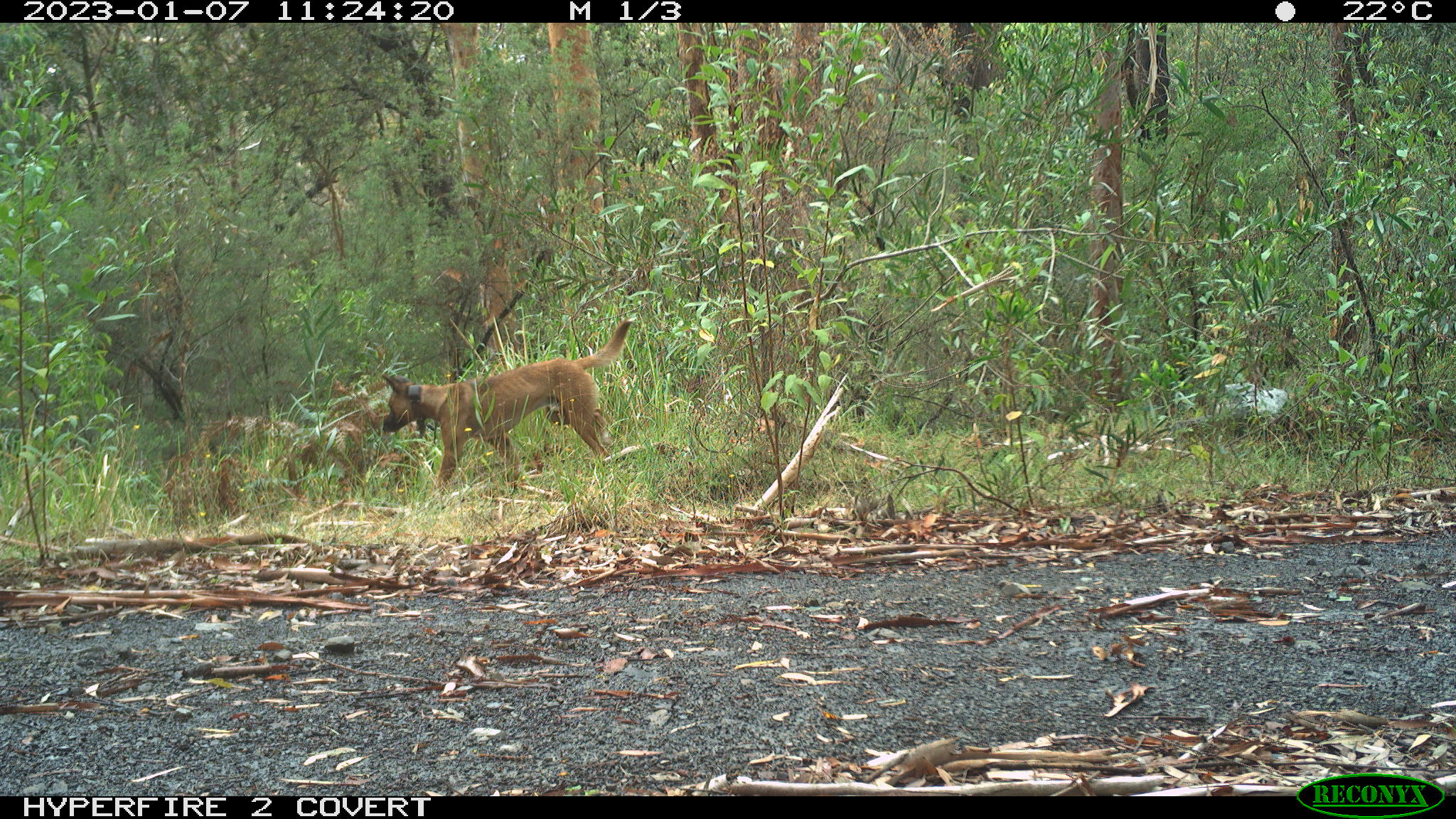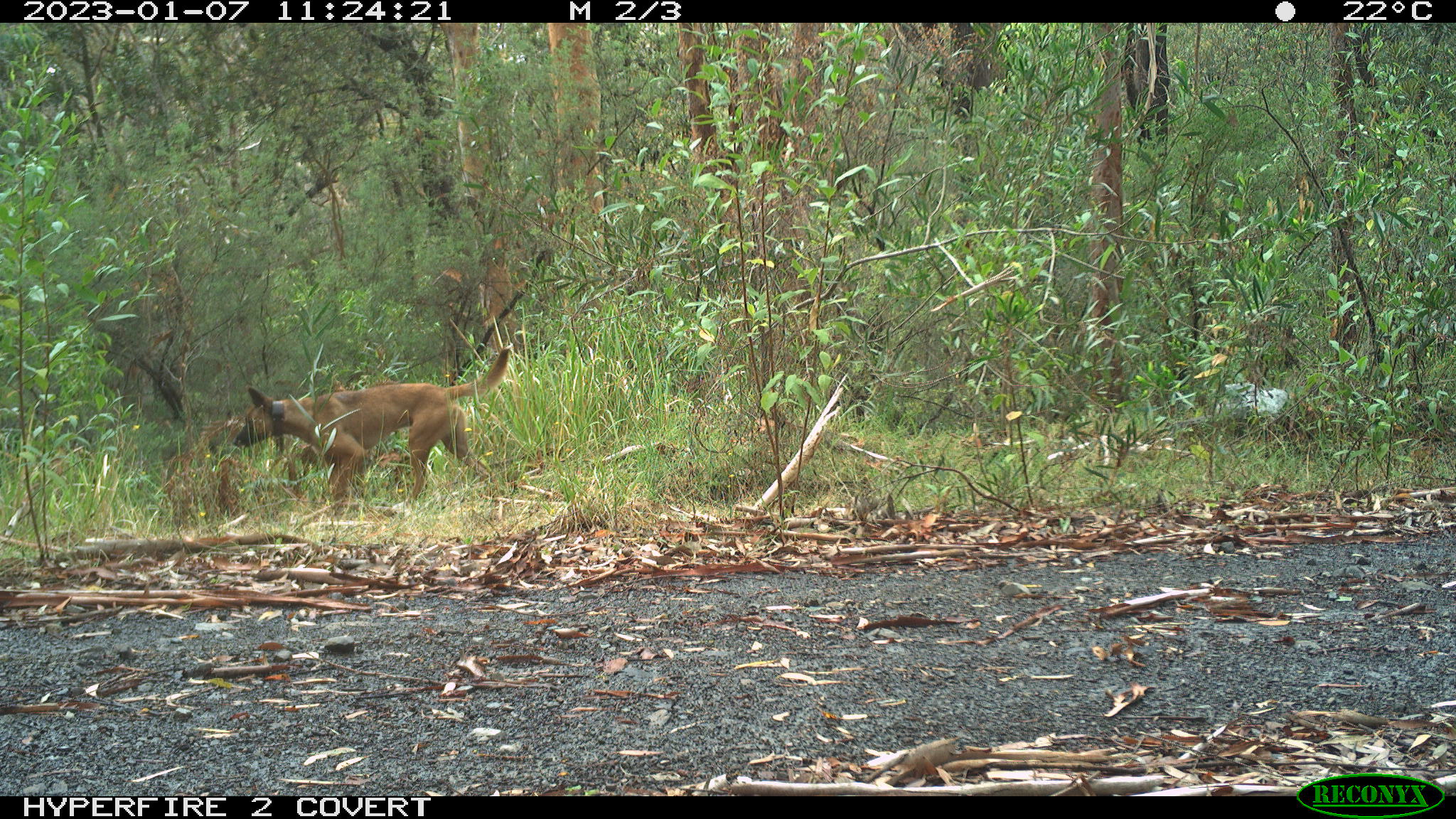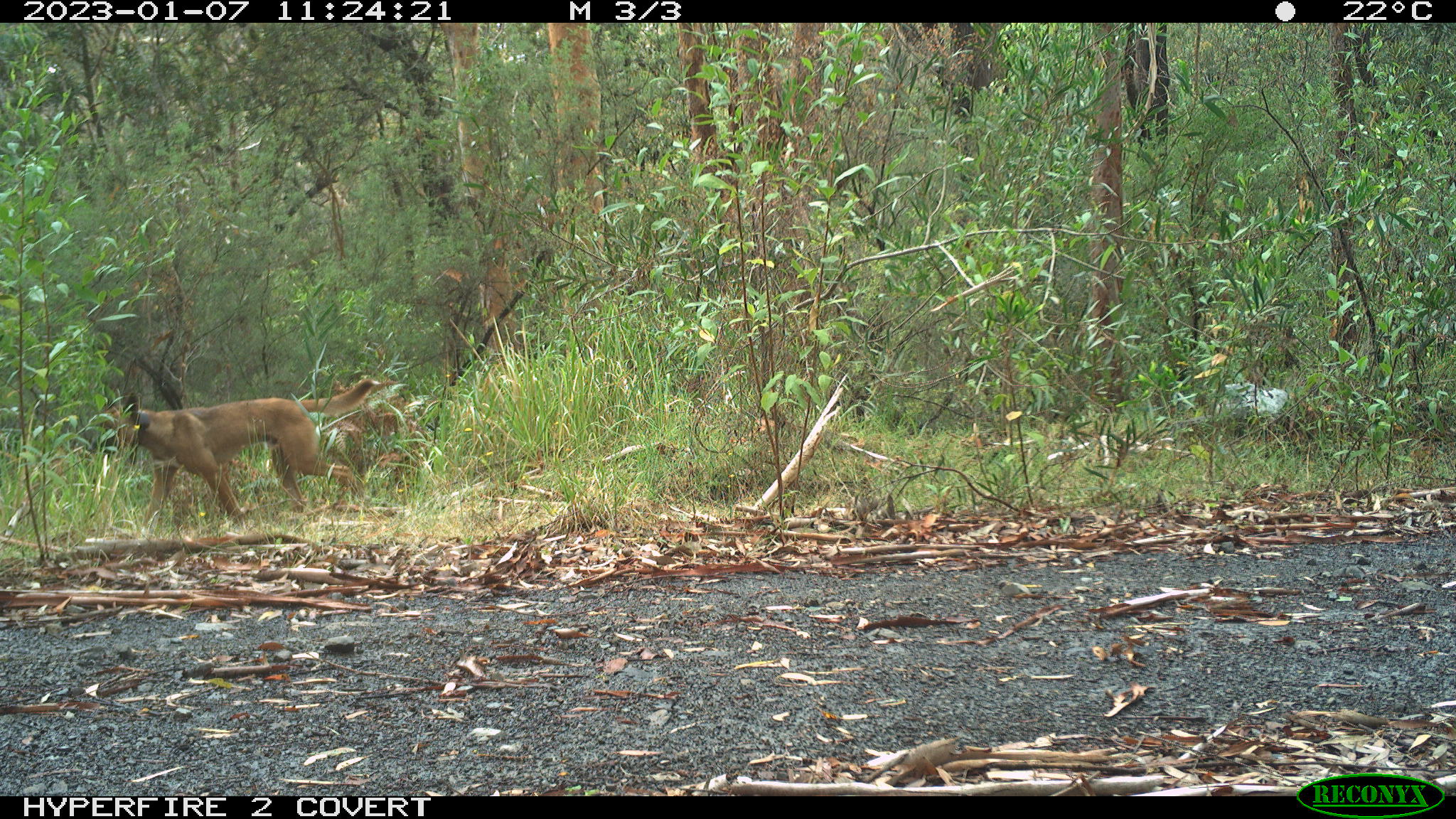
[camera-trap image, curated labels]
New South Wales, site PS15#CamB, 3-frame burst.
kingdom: Animalia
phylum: Chordata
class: Mammalia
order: Carnivora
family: Canidae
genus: Canis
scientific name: Canis familiaris dingo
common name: dingo